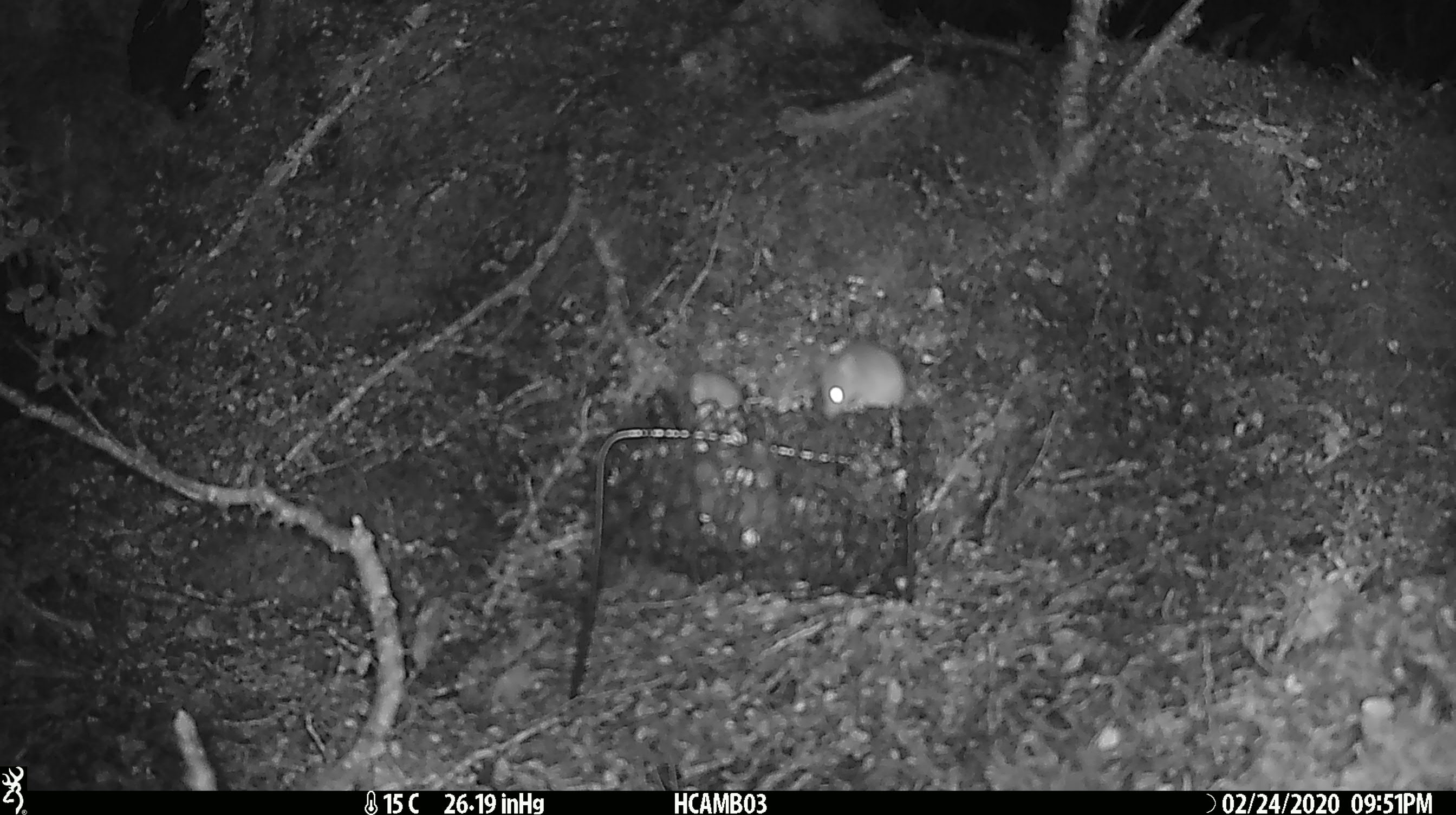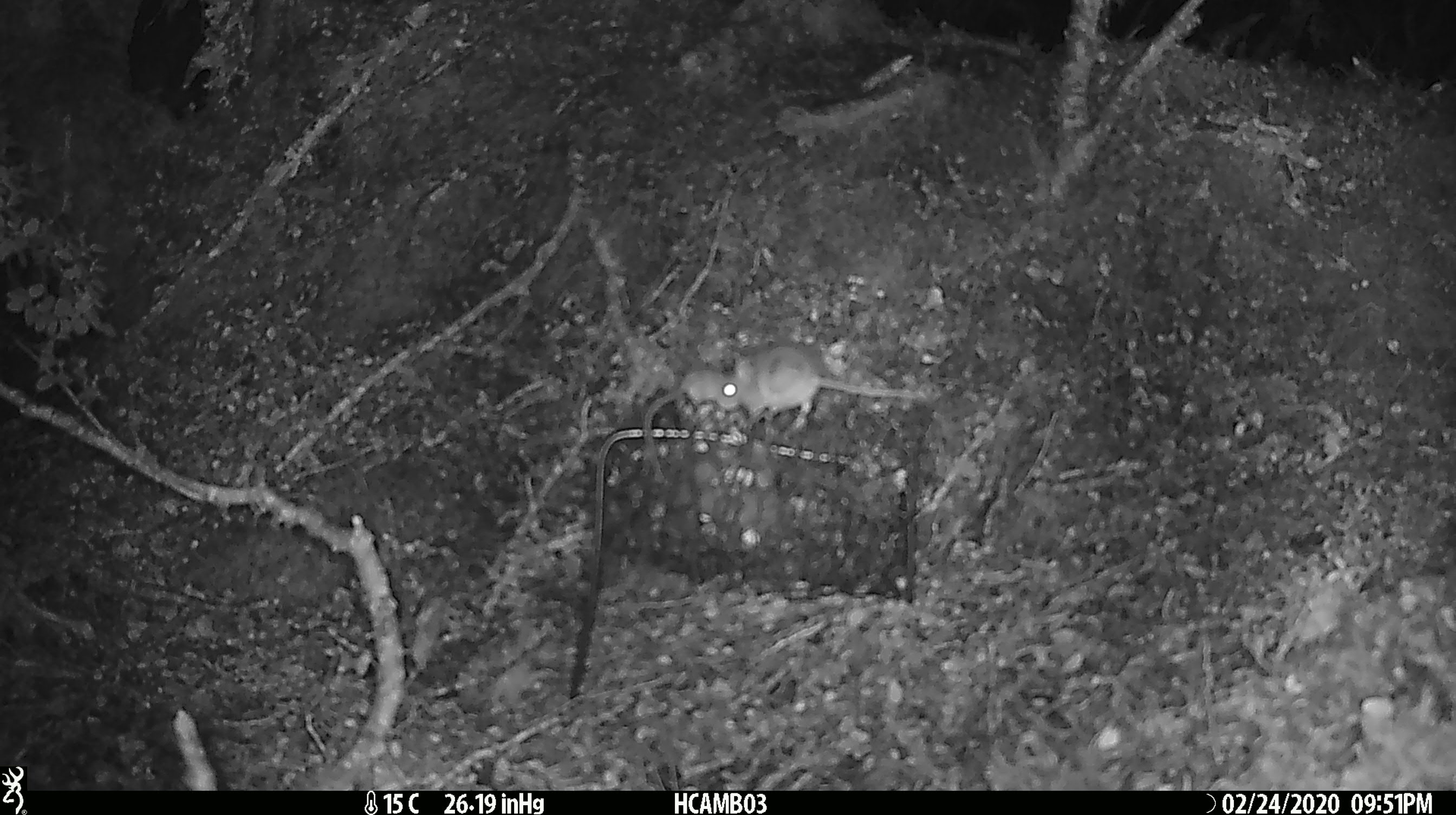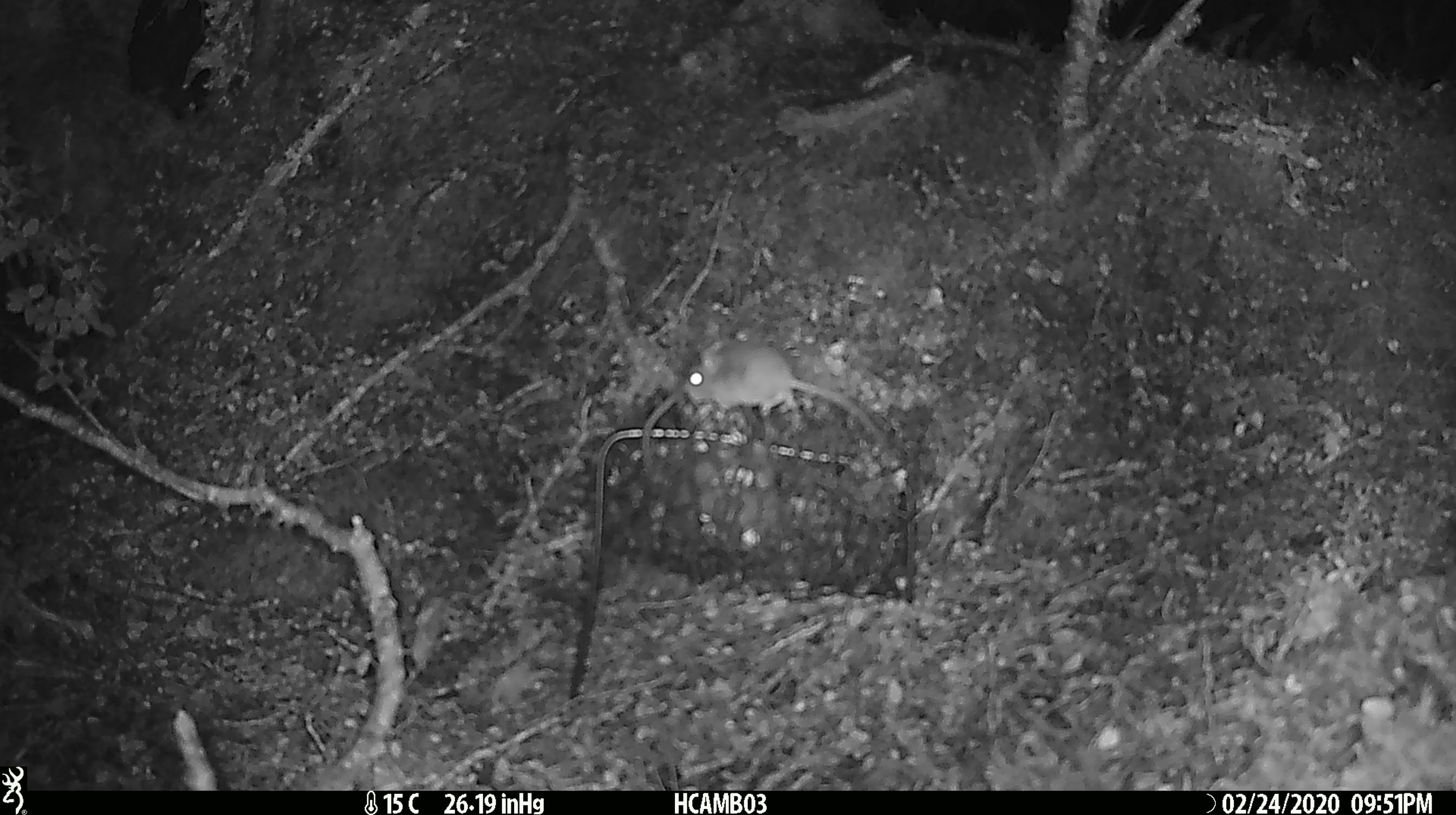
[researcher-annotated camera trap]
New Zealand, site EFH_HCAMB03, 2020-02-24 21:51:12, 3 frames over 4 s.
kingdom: Animalia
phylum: Chordata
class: Mammalia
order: Rodentia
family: Muridae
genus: Mus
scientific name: Mus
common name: mouse